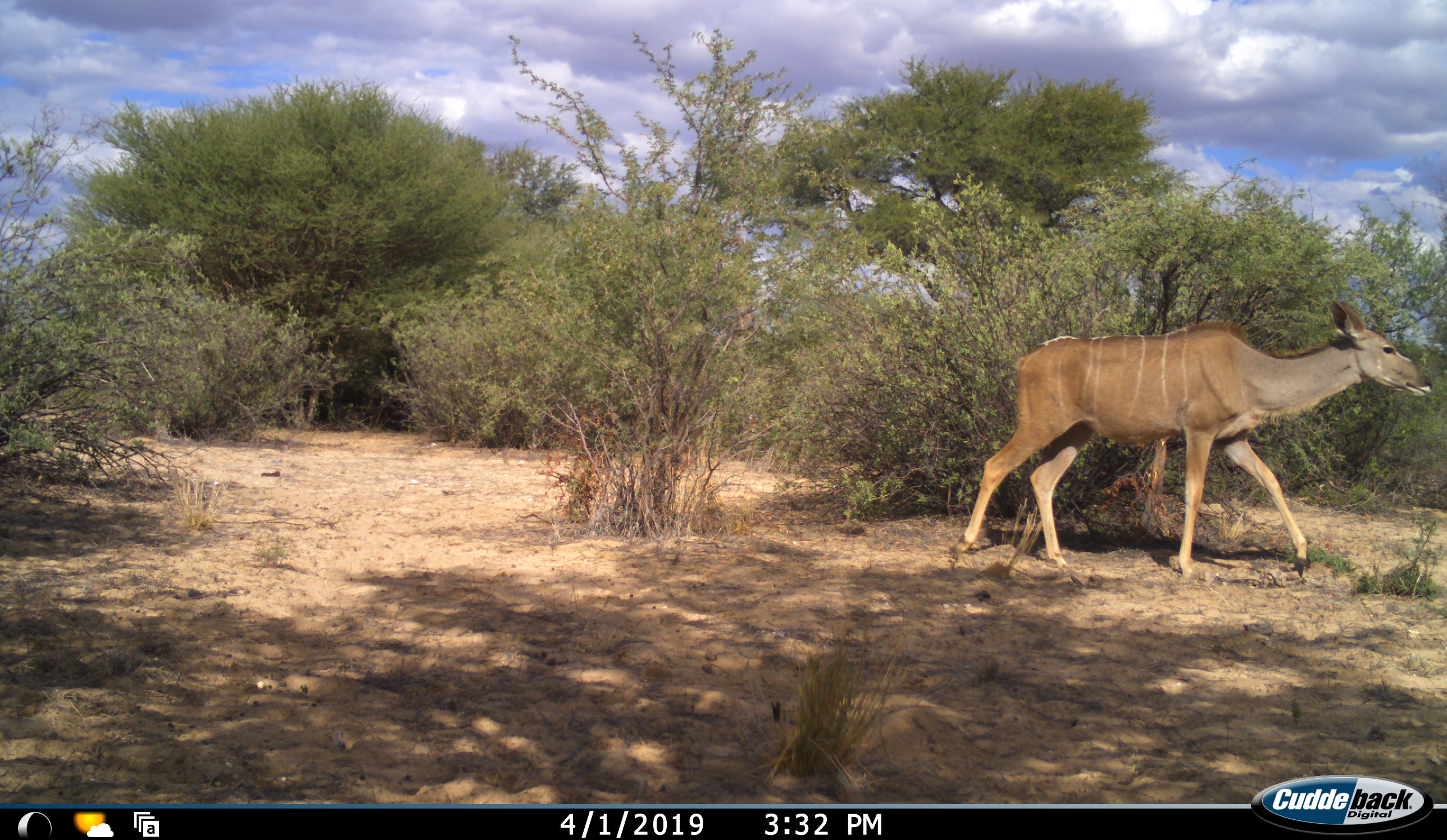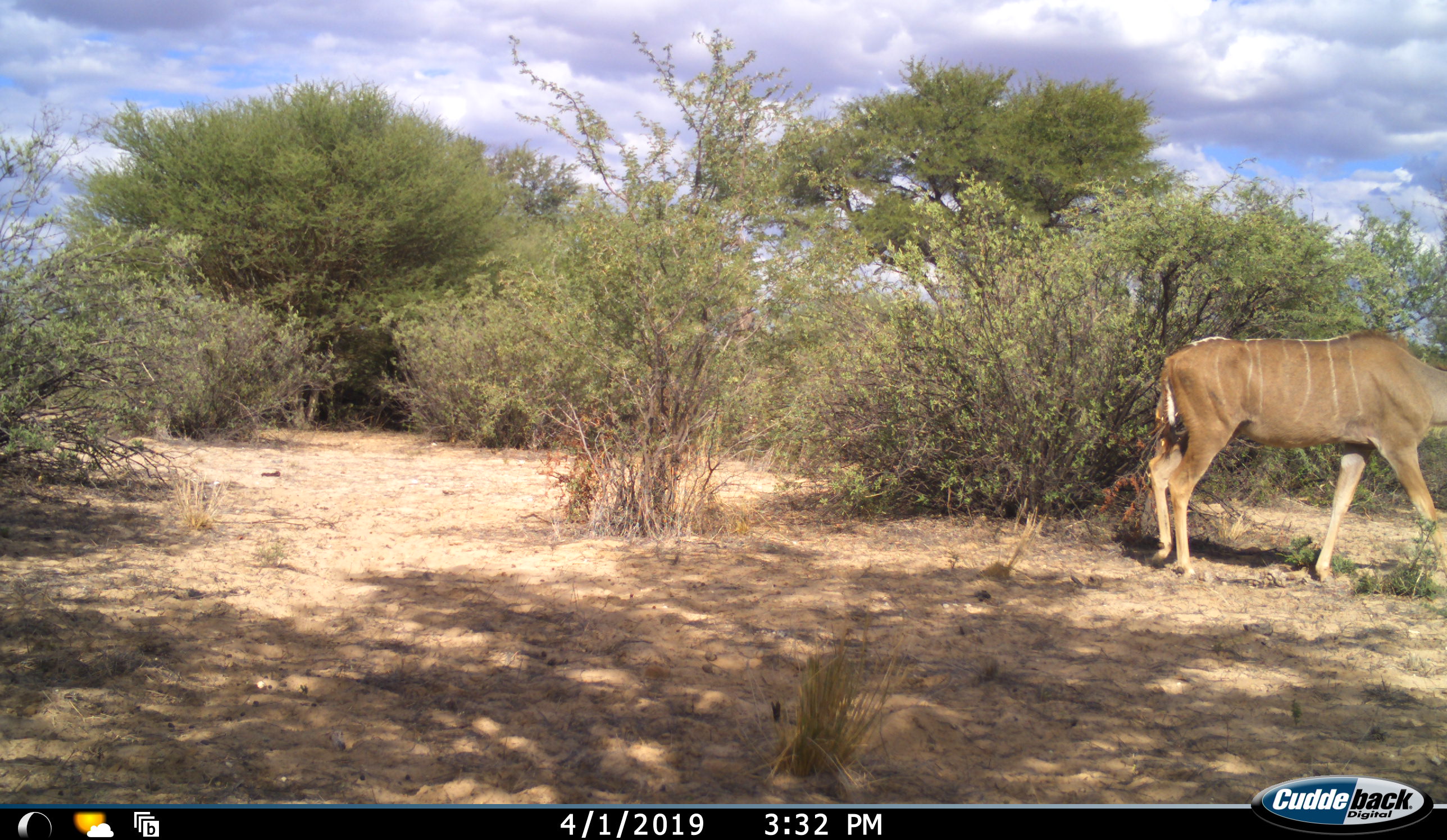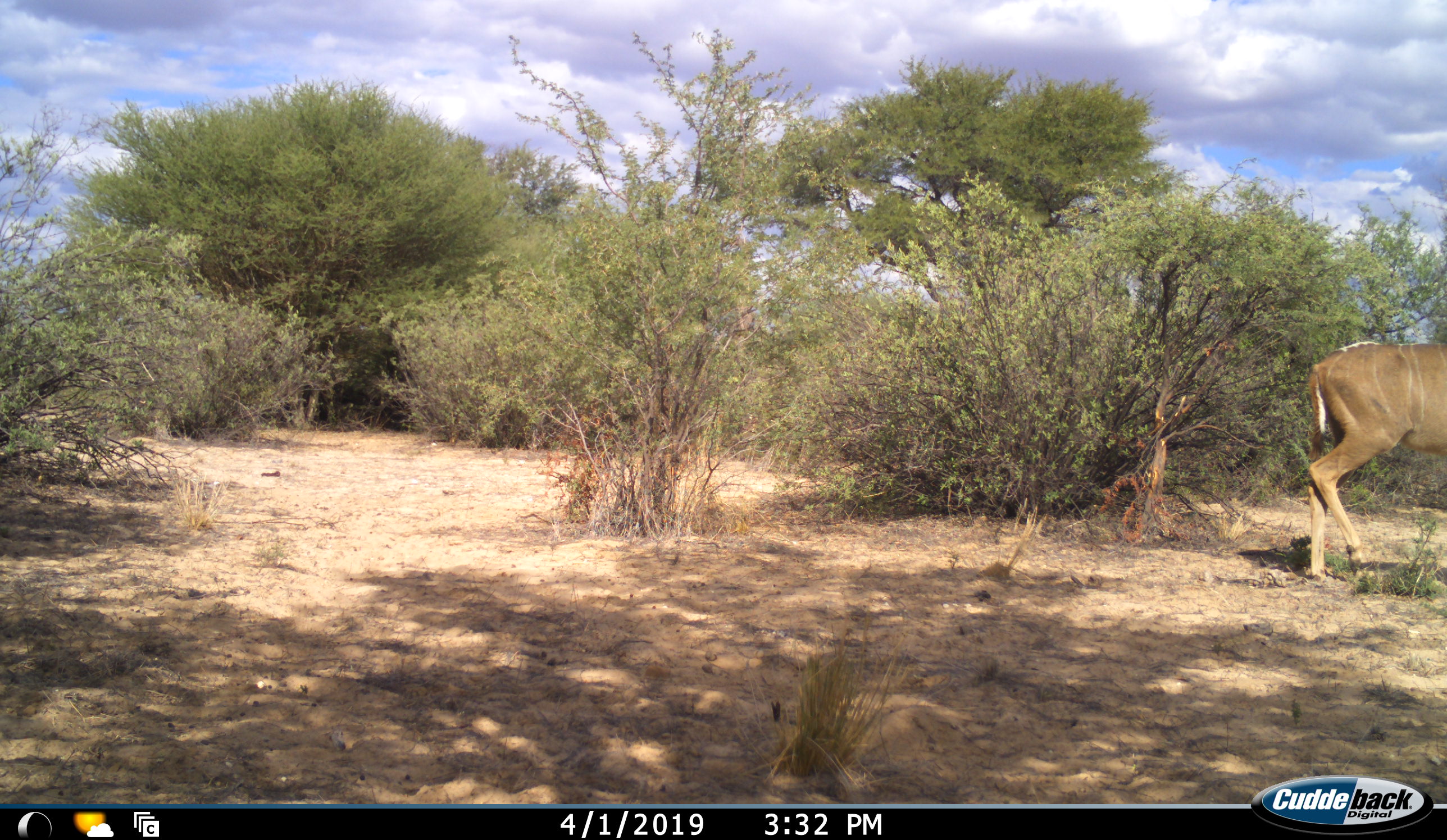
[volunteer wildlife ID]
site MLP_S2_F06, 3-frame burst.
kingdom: Animalia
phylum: Chordata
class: Mammalia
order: Artiodactyla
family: Bovidae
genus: Tragelaphus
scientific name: Tragelaphus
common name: kudu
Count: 1.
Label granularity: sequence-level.